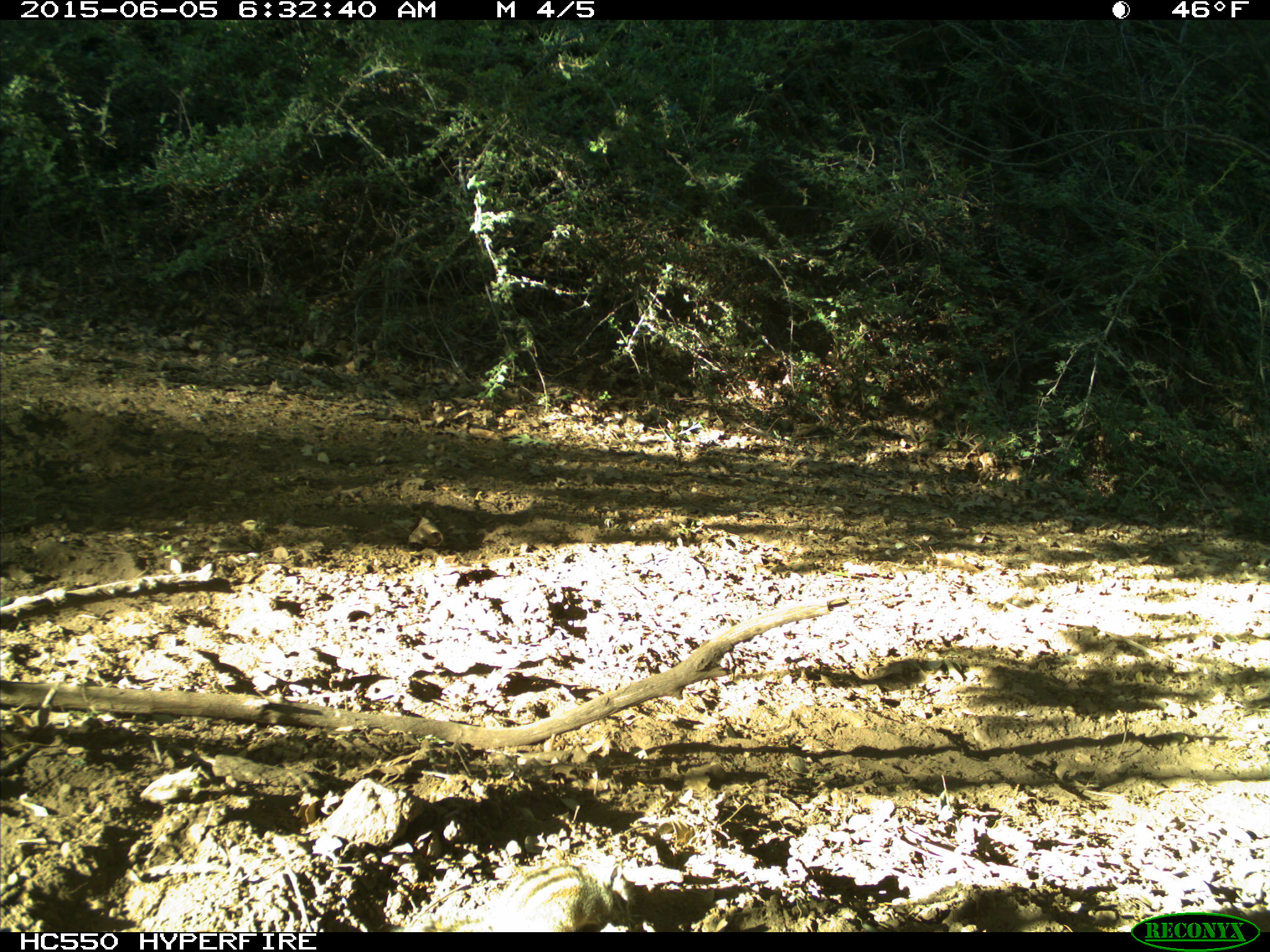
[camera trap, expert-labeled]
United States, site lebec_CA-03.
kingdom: Animalia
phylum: Chordata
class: Mammalia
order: Rodentia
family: Sciuridae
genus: Tamias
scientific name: Tamias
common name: chipmunk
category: unidentified chipmunk